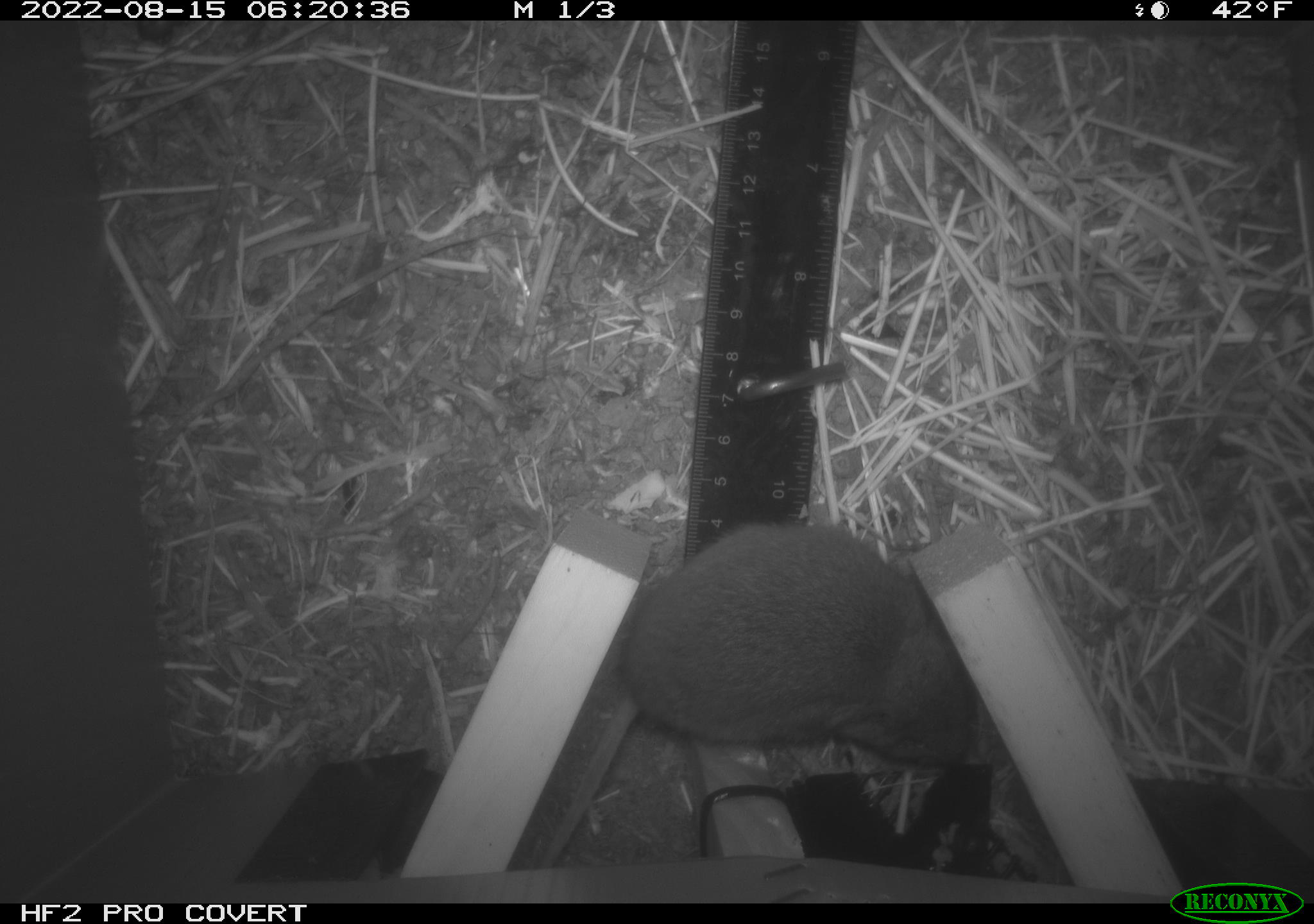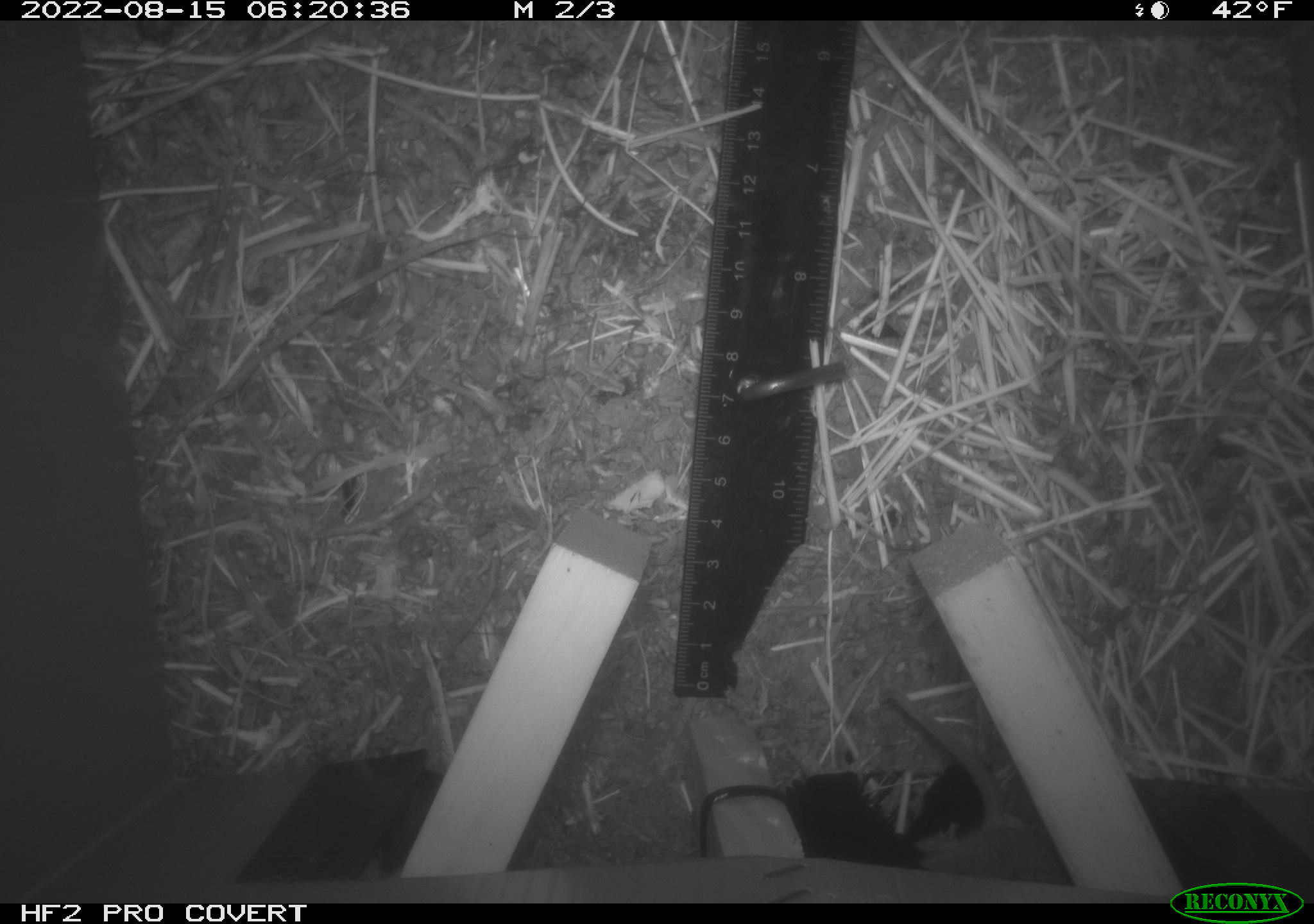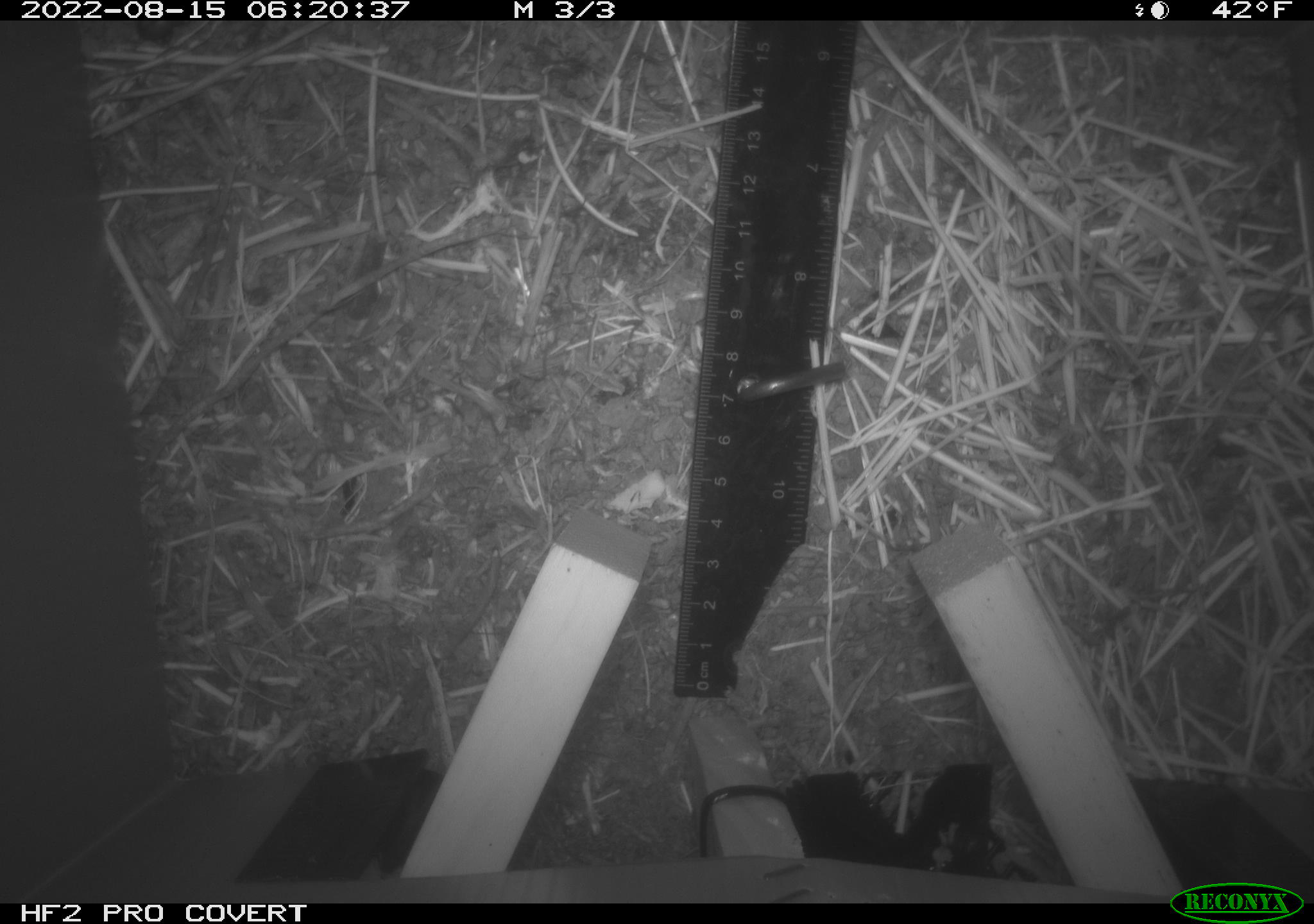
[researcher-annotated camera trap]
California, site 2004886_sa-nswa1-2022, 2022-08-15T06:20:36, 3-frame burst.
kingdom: Animalia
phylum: Chordata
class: Mammalia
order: Rodentia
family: Cricetidae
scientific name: Cricetidae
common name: hamsters, voles, lemmings, and allies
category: cricetidae family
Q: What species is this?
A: Cricetidae family (hamsters, voles, lemmings, and allies) (Cricetidae).